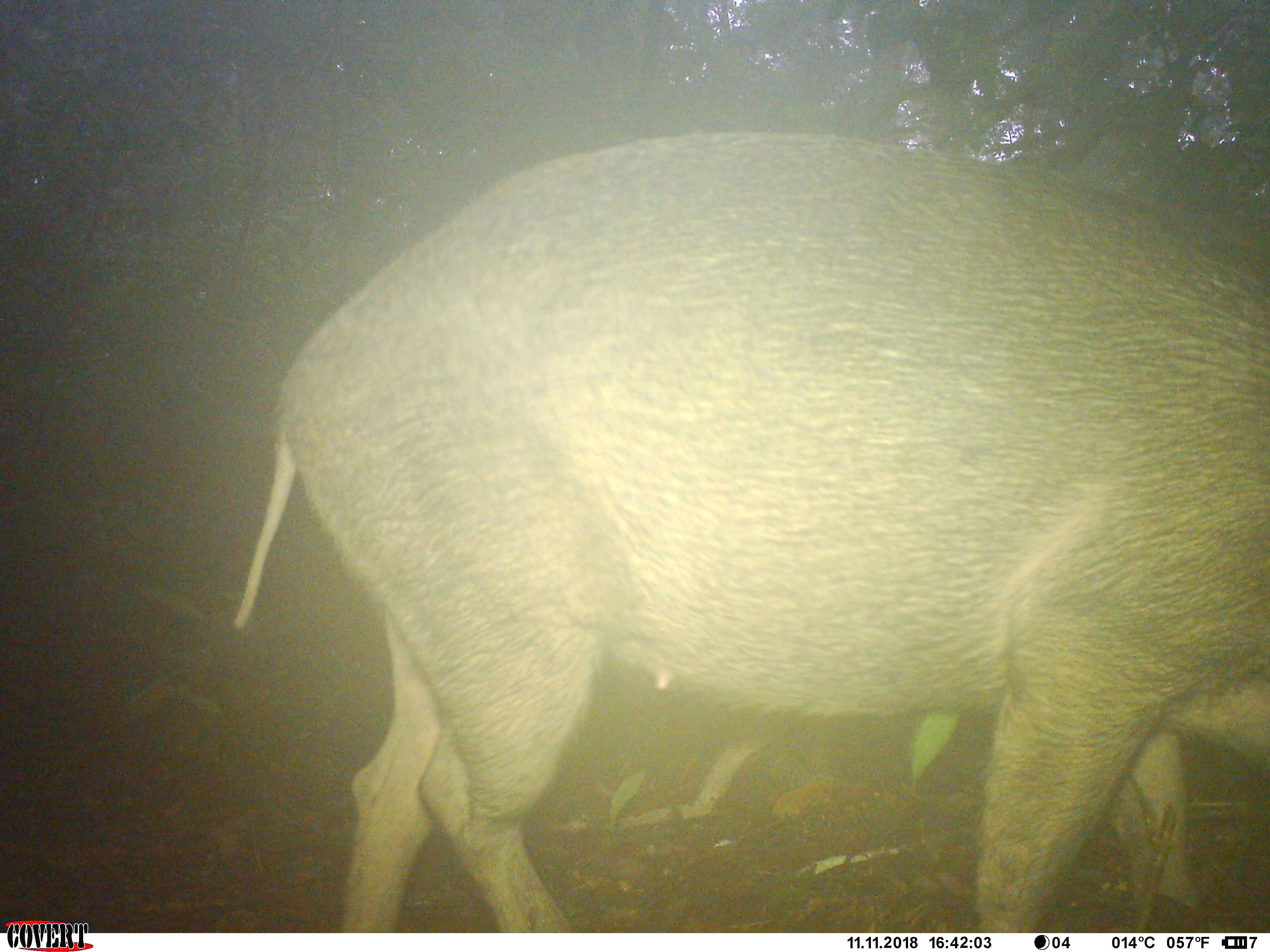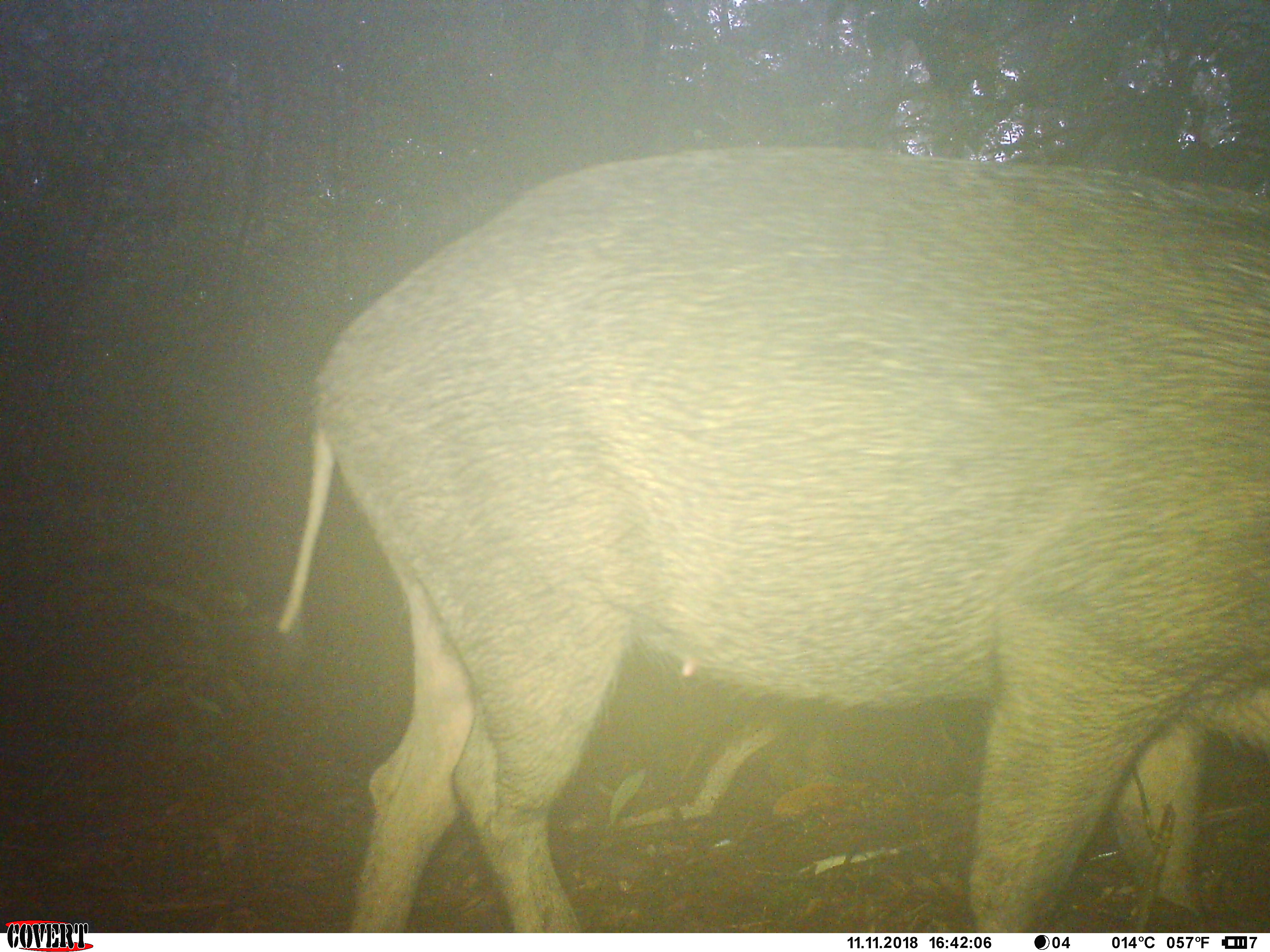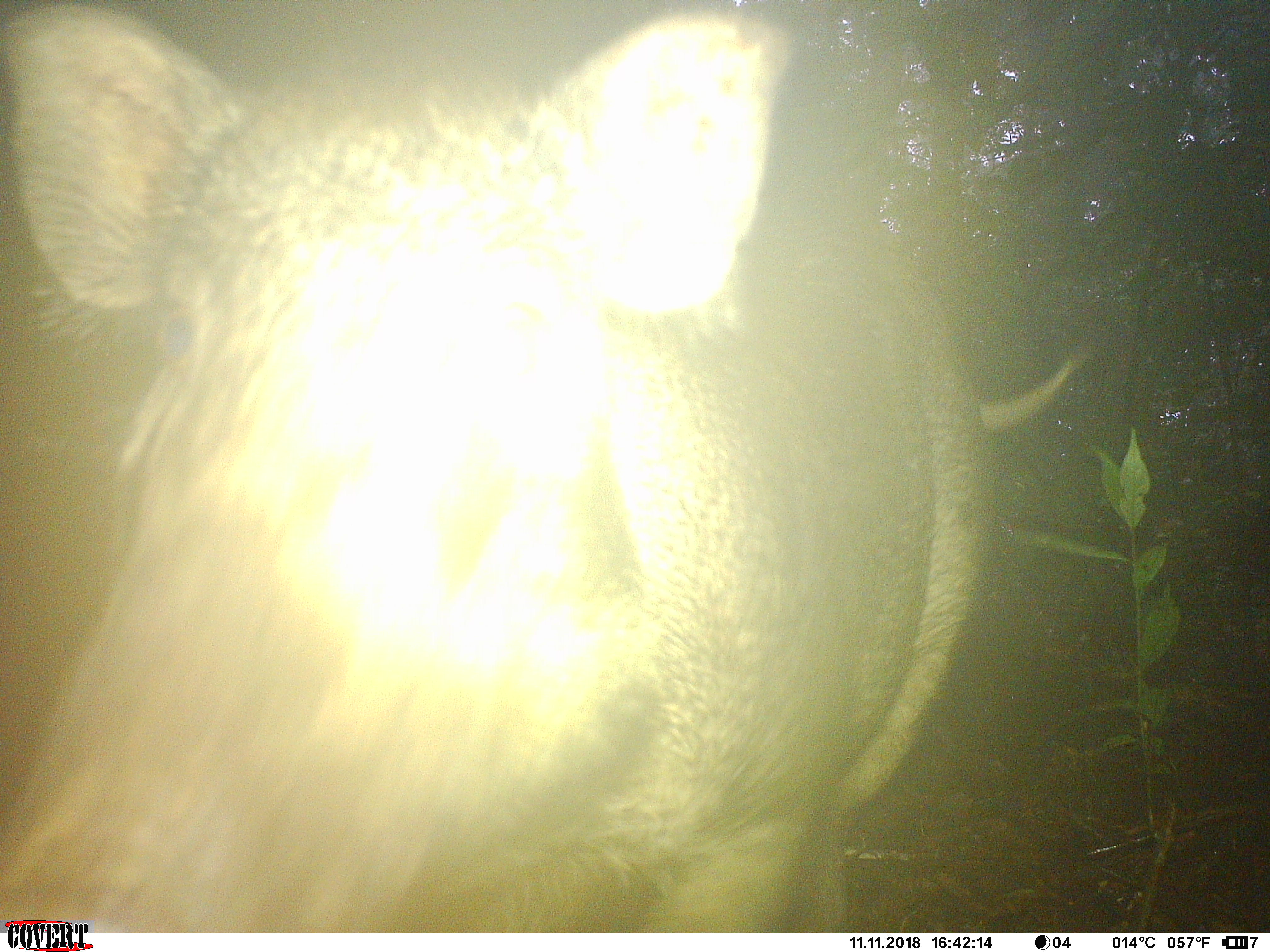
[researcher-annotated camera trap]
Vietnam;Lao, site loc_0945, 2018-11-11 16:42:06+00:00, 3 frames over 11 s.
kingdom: Animalia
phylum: Chordata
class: Mammalia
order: Artiodactyla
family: Suidae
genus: Sus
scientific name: Sus scrofa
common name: eurasian wild pig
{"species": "eurasian wild pig (Sus scrofa)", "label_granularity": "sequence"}